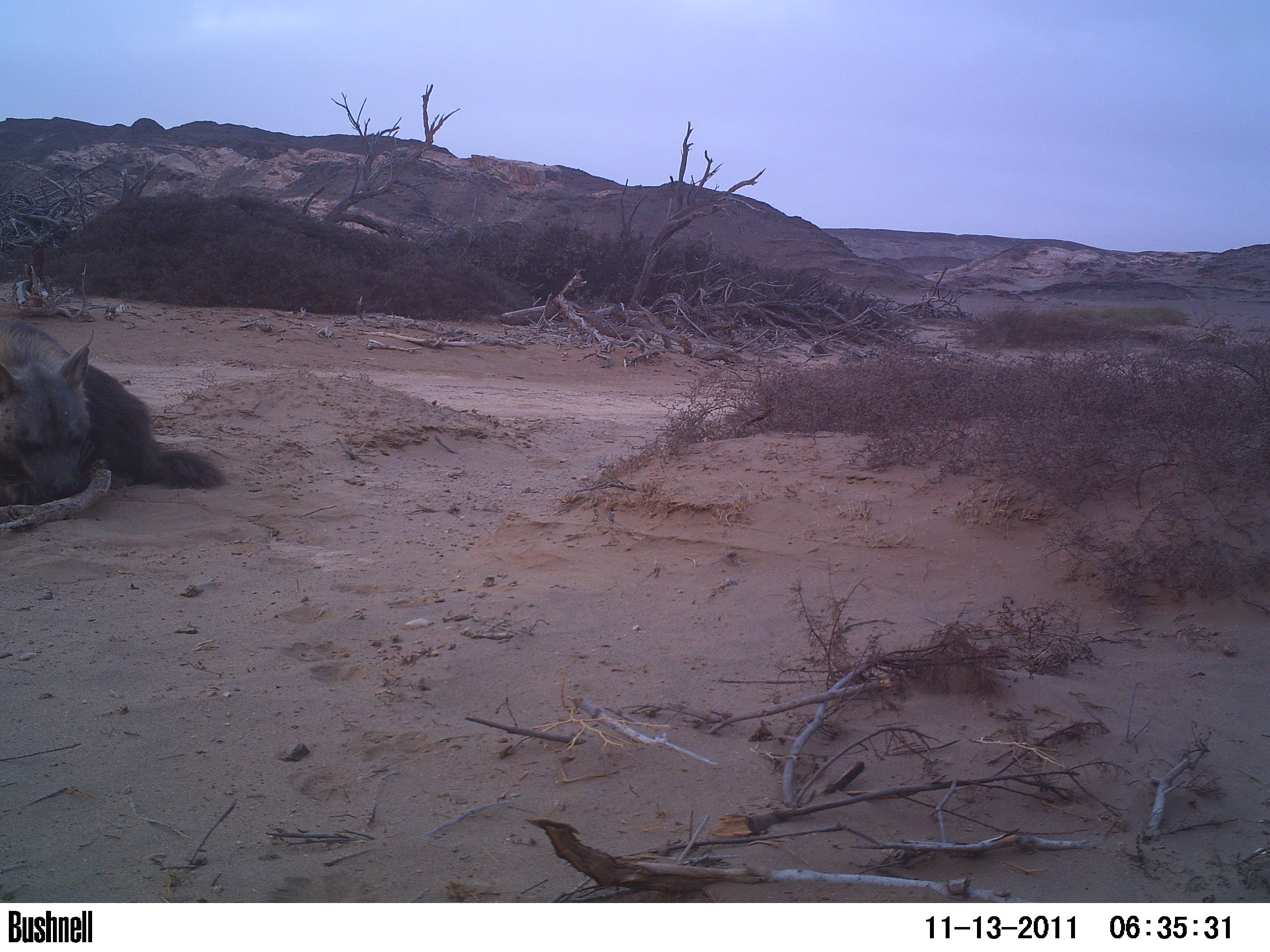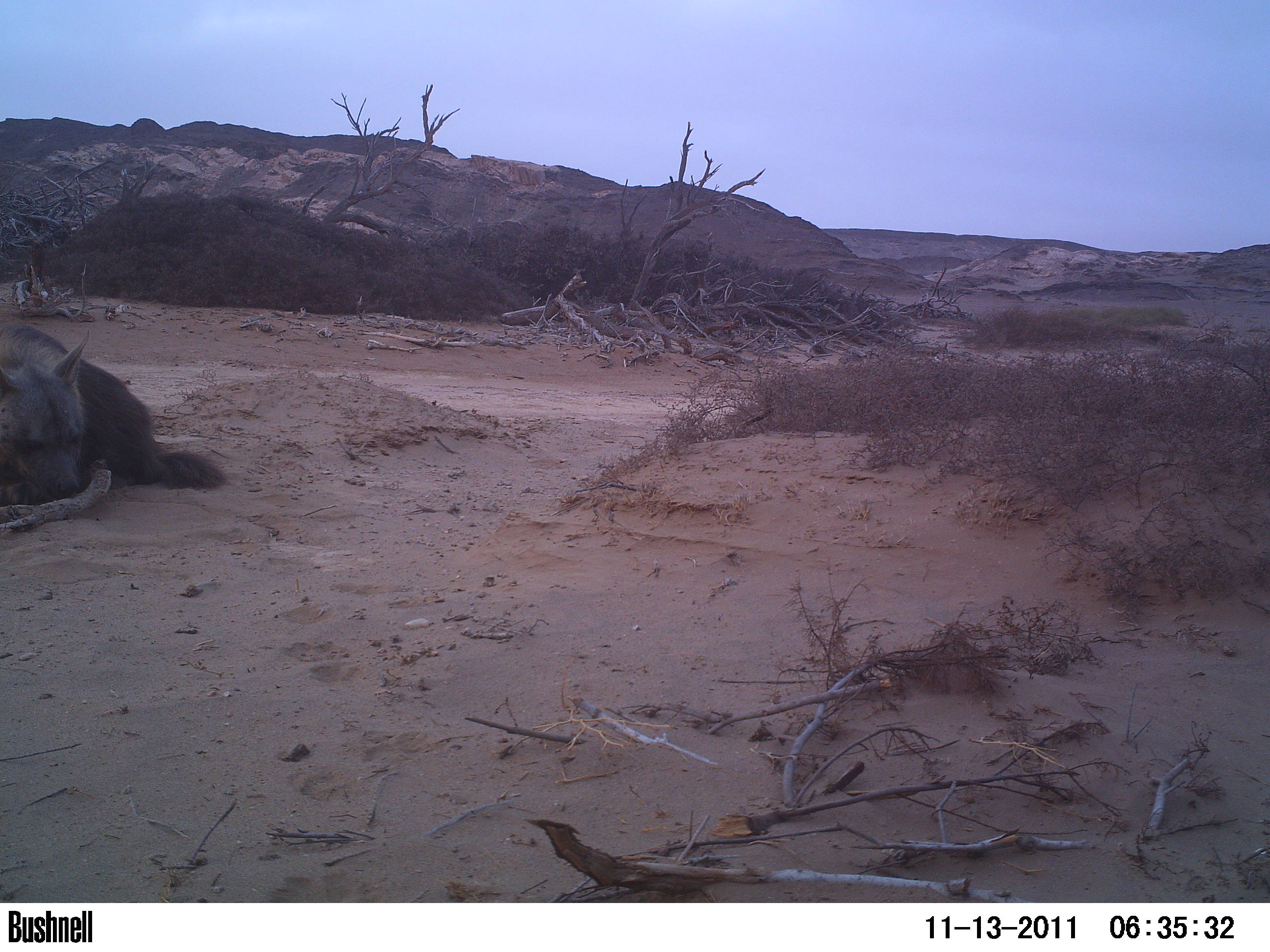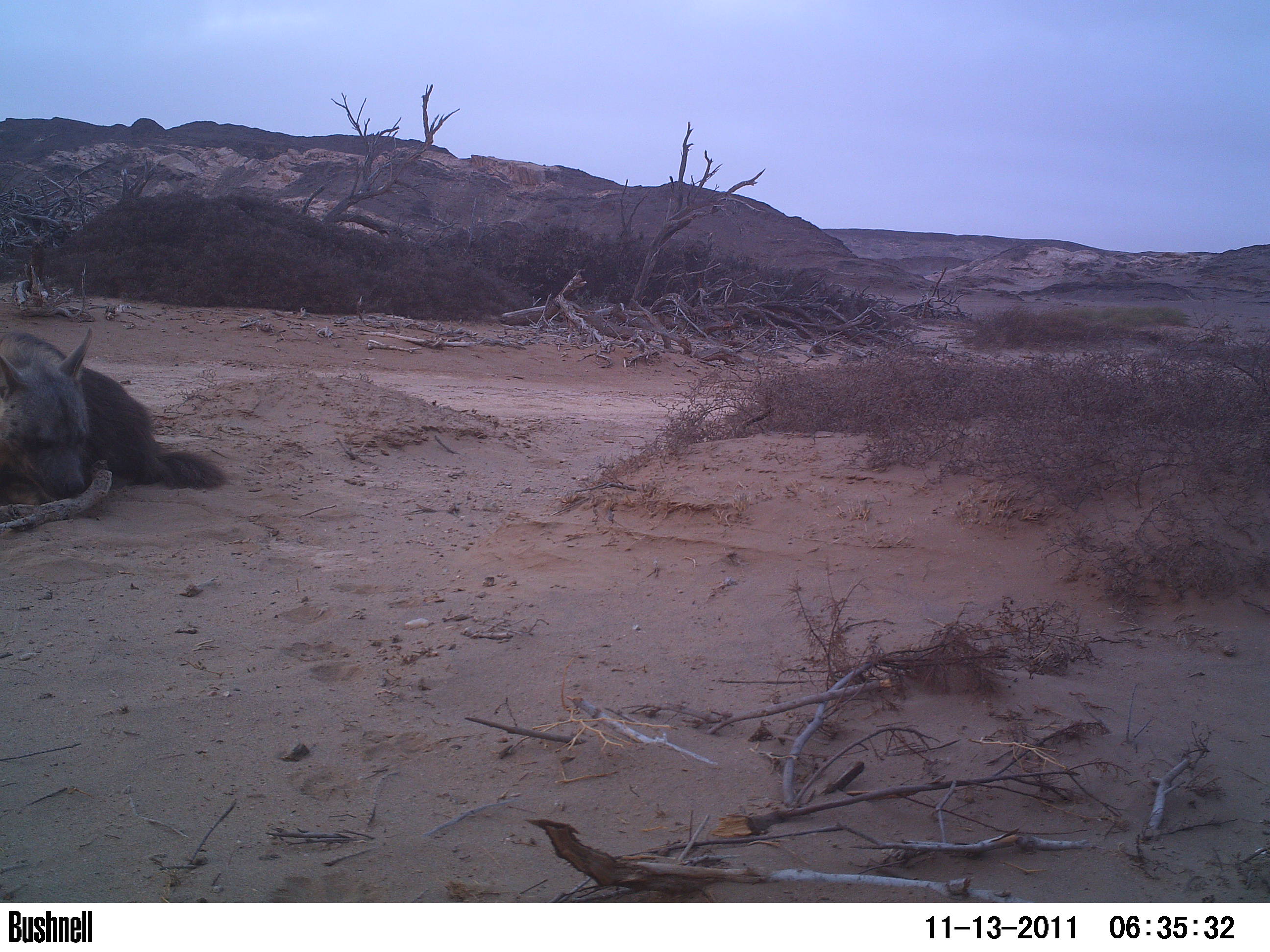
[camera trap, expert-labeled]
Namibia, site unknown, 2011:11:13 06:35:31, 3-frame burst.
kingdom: Animalia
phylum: Chordata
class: Mammalia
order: Carnivora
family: Hyaenidae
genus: Parahyaena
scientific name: Parahyaena brunnea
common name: brown hyena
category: hyaena brunnea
Hyaena brunnea (brown hyena) (Parahyaena brunnea).